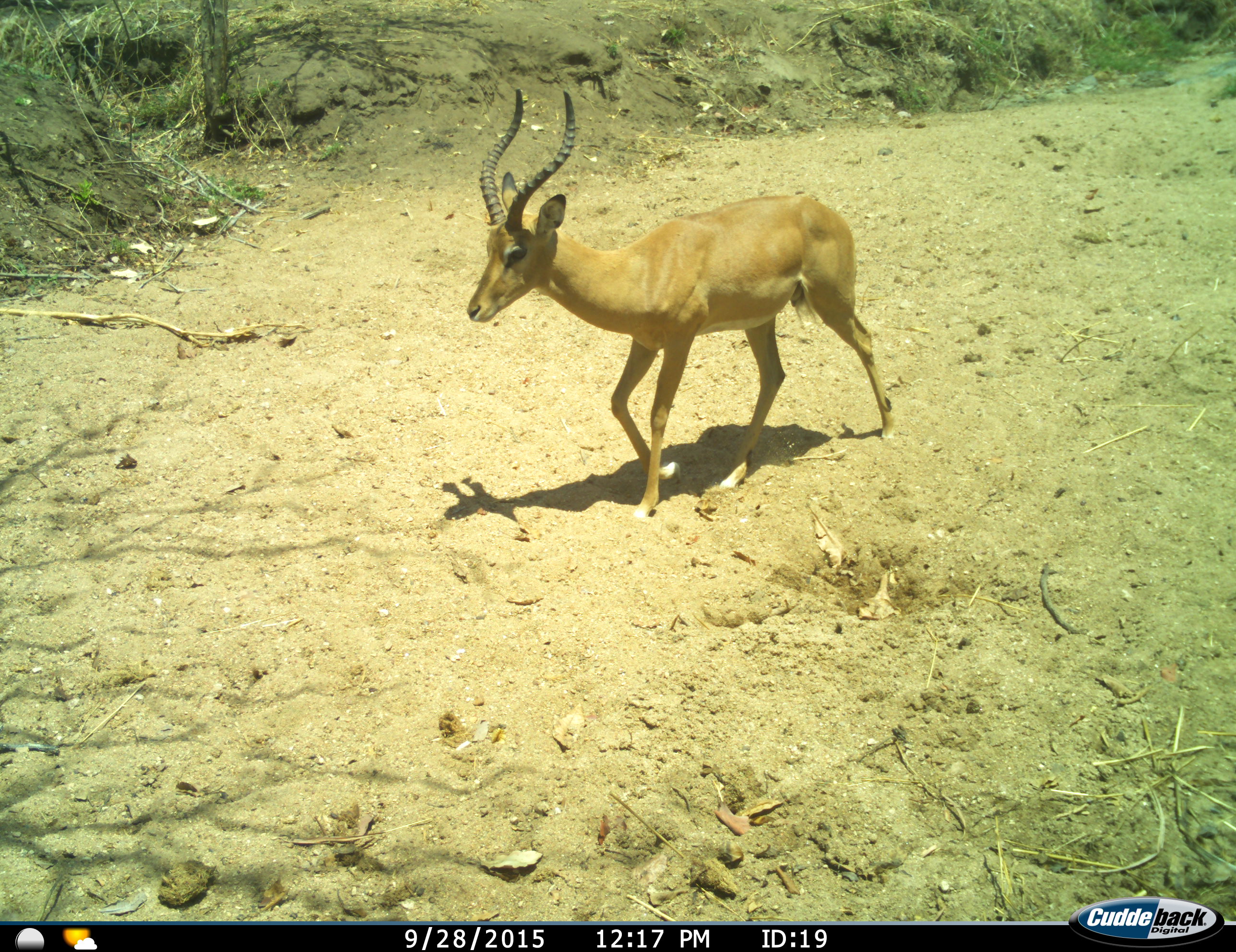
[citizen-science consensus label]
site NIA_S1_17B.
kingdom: Animalia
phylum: Chordata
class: Mammalia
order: Artiodactyla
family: Bovidae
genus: Aepyceros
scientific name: Aepyceros melampus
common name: impala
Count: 1.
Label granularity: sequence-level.